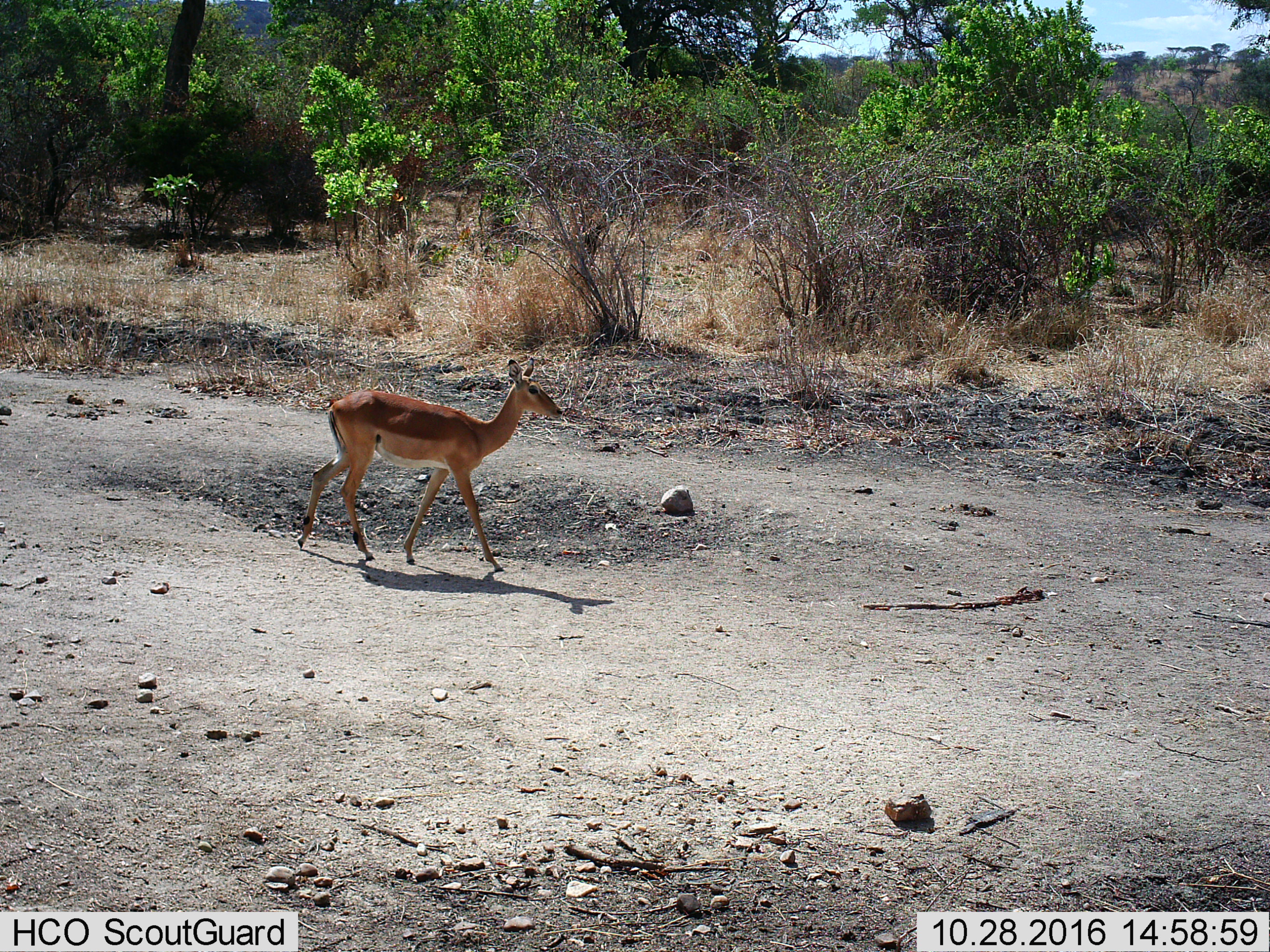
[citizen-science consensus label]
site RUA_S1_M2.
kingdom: Animalia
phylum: Chordata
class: Mammalia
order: Artiodactyla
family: Bovidae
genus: Aepyceros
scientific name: Aepyceros melampus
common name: impala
Impala (Aepyceros melampus), count 1. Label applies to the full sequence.